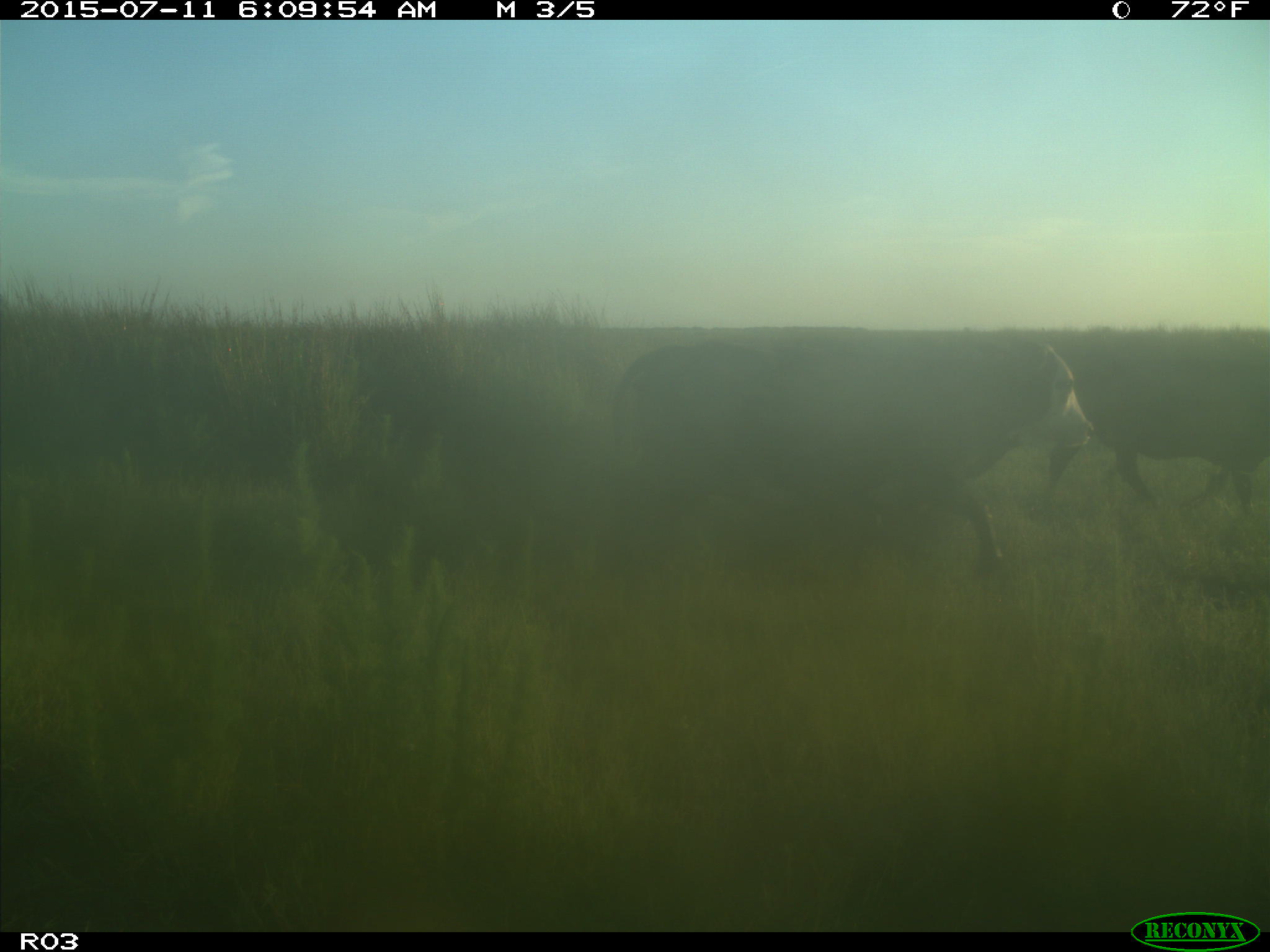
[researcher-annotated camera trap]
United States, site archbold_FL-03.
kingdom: Animalia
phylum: Chordata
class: Mammalia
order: Artiodactyla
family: Bovidae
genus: Bos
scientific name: Bos taurus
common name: domestic cow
Bos taurus (domestic cow).